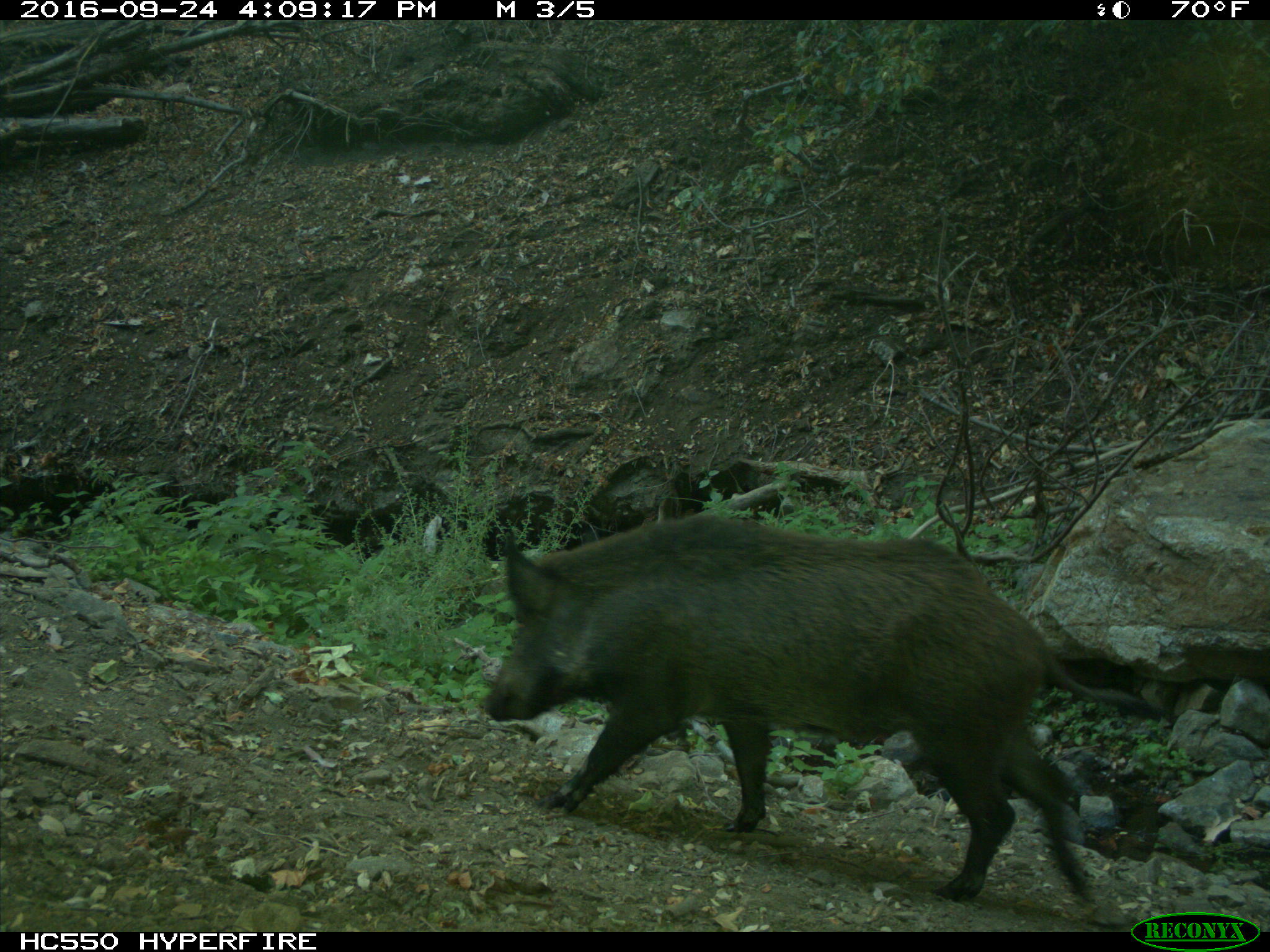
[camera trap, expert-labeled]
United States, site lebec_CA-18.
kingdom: Animalia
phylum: Chordata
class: Mammalia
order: Artiodactyla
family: Suidae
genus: Sus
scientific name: Sus scrofa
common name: wild boar